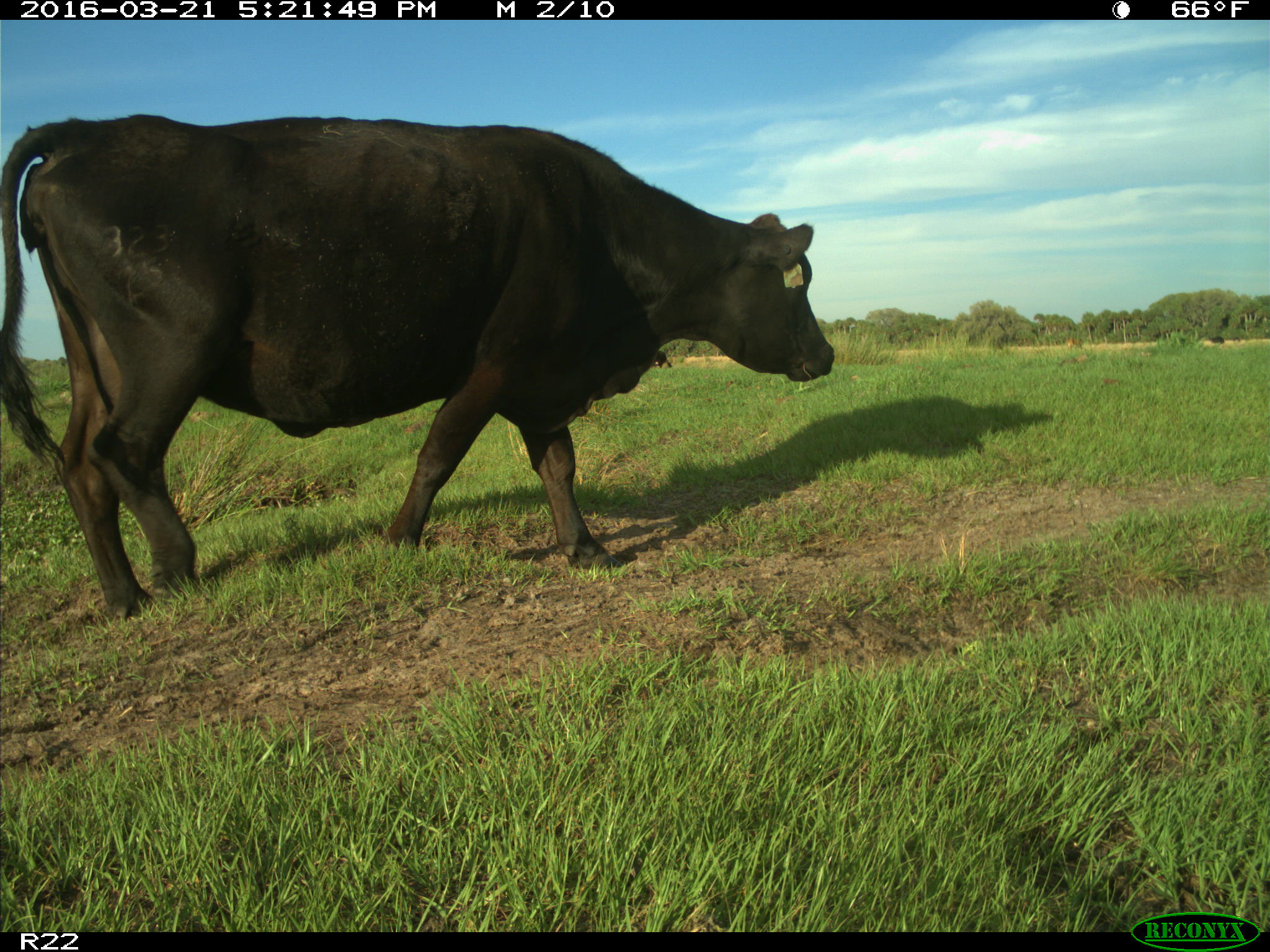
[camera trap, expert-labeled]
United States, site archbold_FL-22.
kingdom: Animalia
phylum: Chordata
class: Mammalia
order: Artiodactyla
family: Bovidae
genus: Bos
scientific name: Bos taurus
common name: domestic cow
Bos taurus (domestic cow).